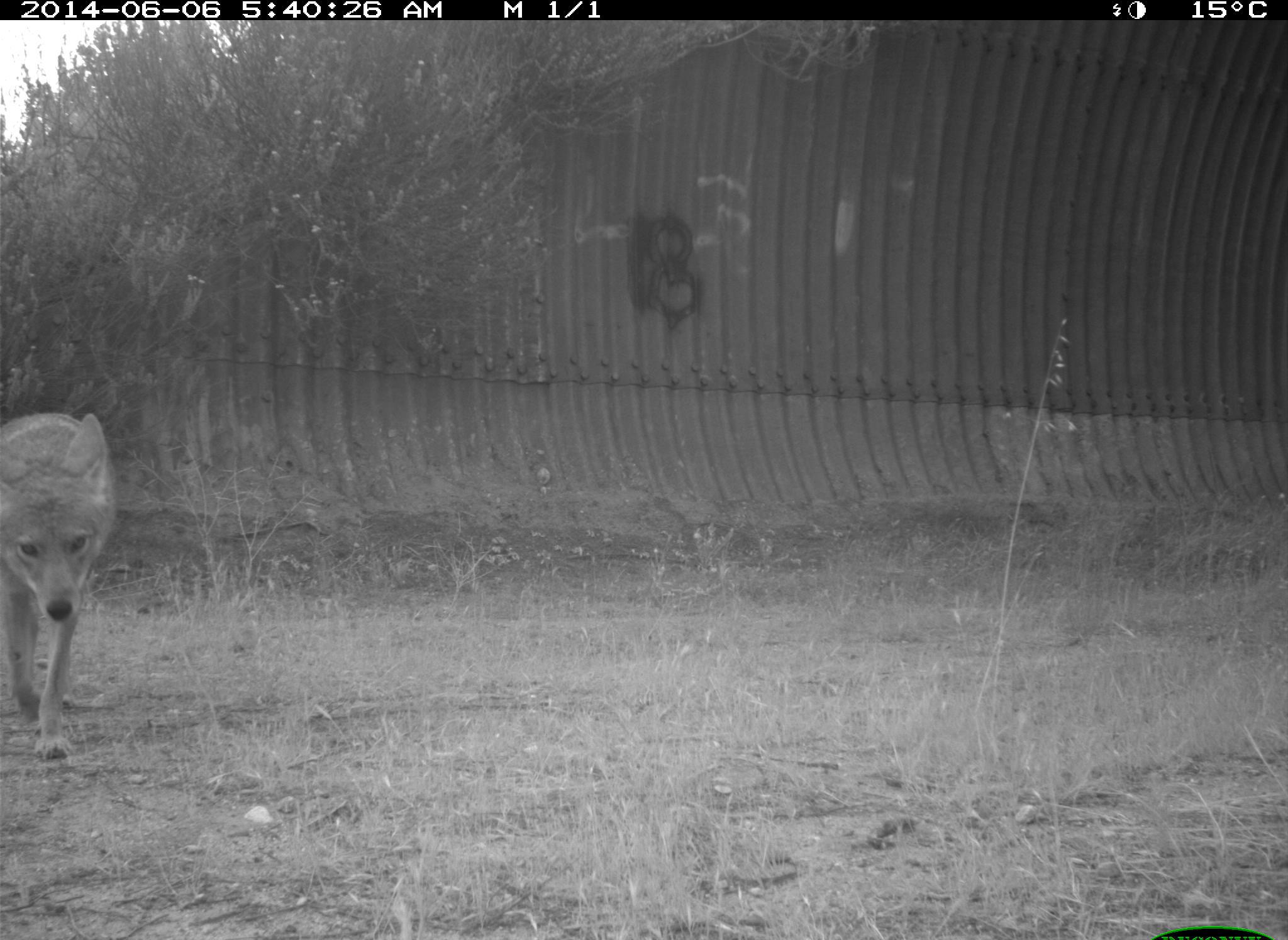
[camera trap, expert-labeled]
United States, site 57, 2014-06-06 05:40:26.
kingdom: Animalia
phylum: Chordata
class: Mammalia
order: Carnivora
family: Canidae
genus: Canis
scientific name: Canis latrans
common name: coyote